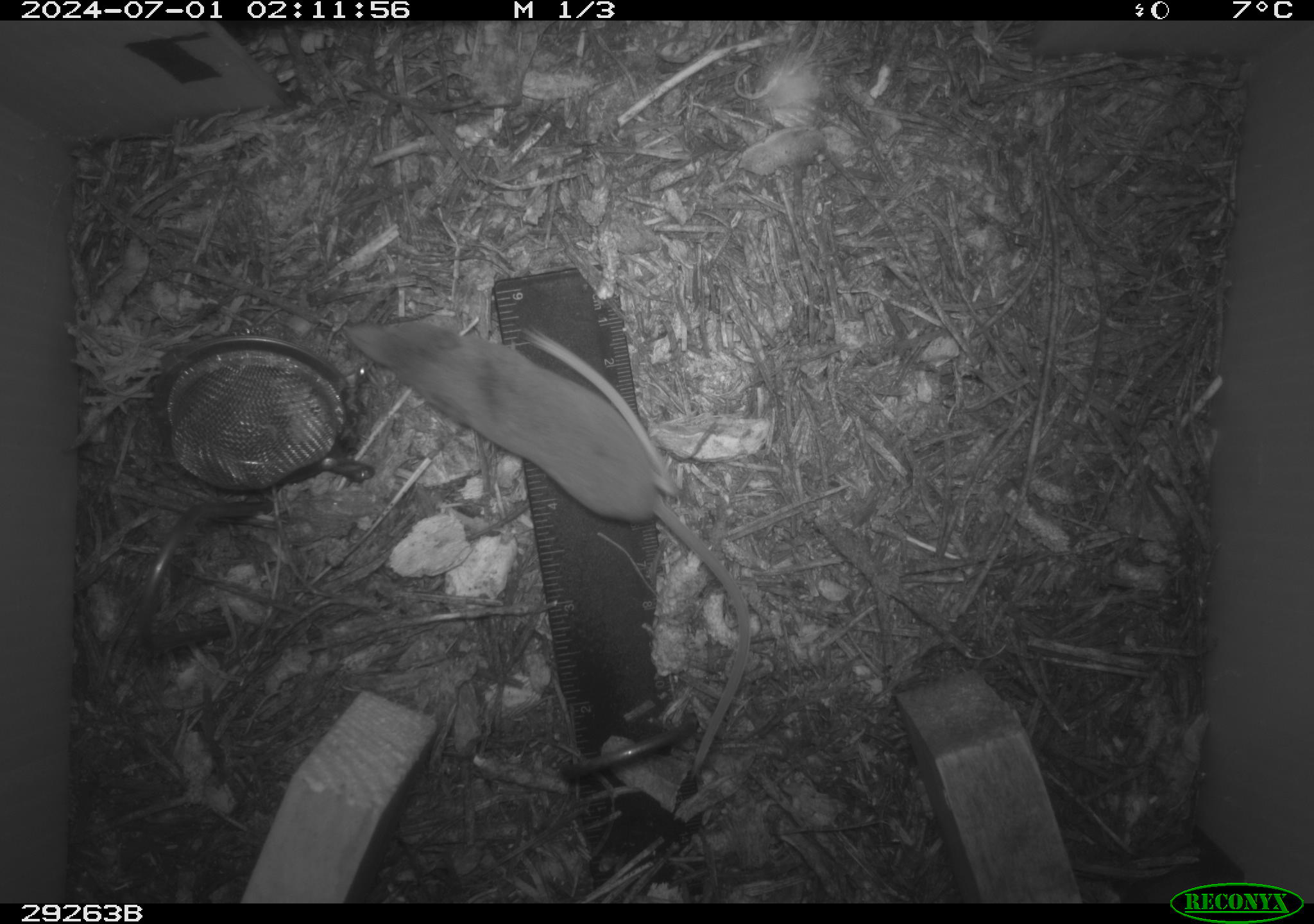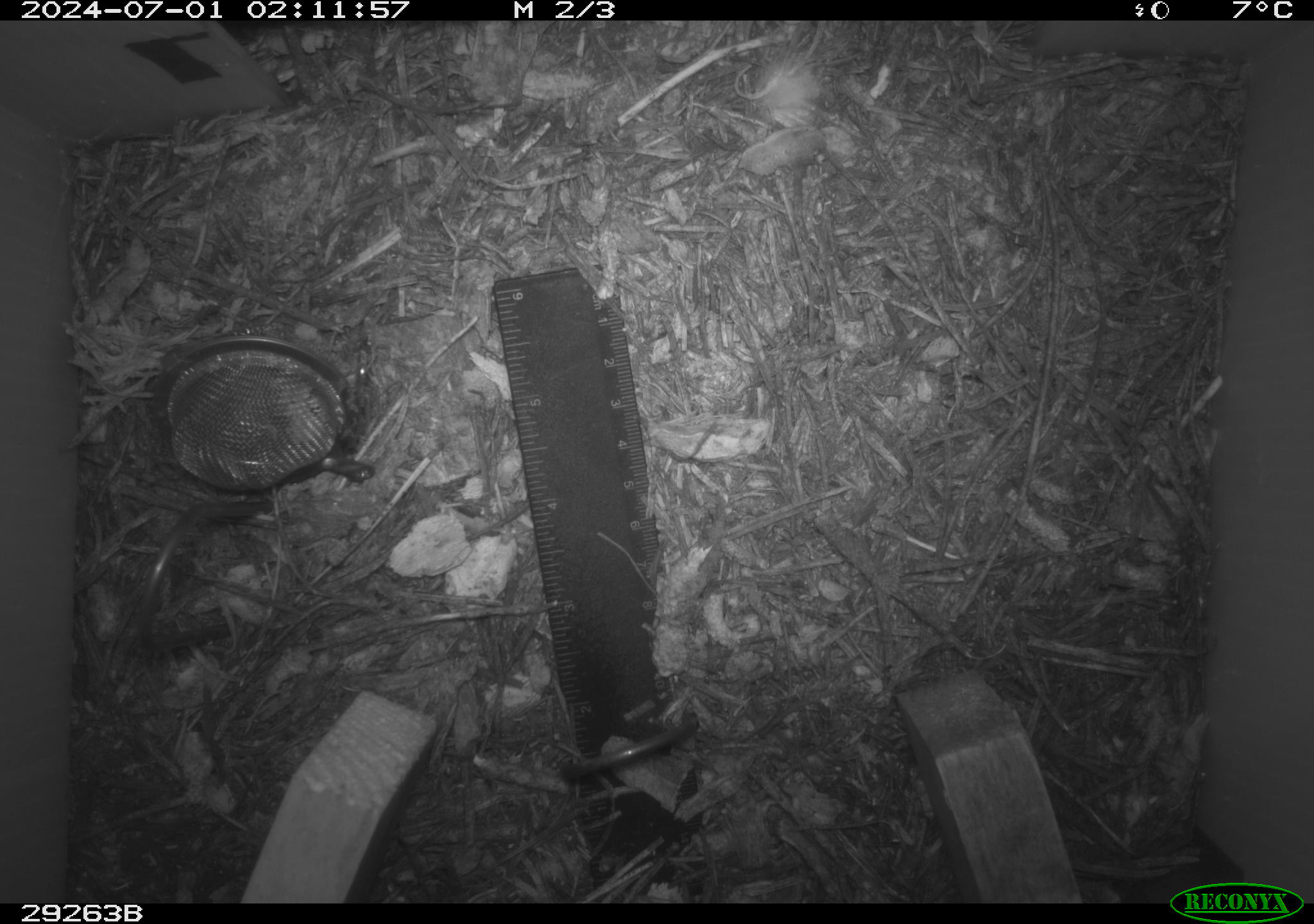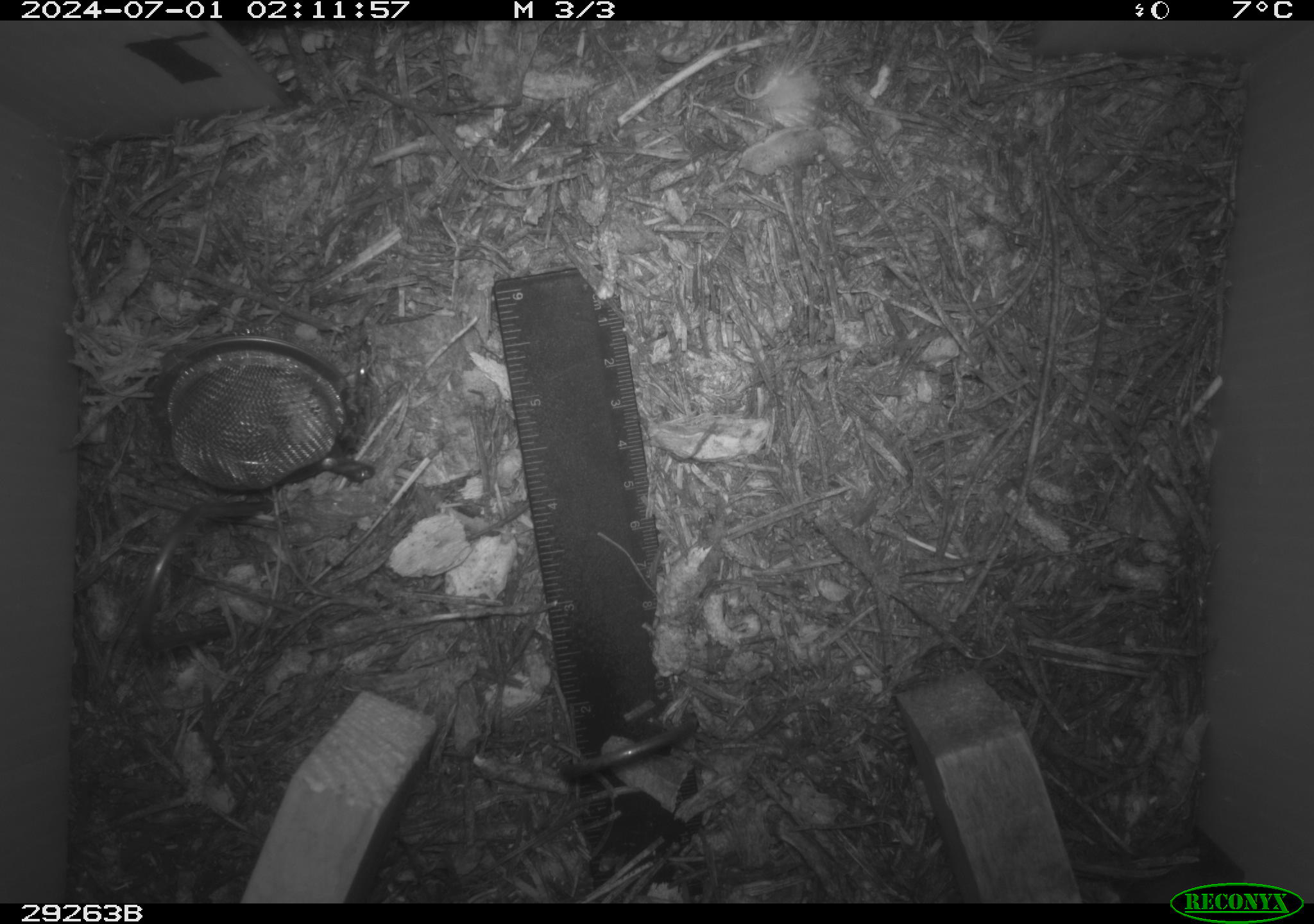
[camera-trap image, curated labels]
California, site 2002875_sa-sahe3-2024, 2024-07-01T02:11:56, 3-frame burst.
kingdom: Animalia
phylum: Chordata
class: Mammalia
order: Eulipotyphla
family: Soricidae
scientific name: Soricidae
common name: shrews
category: soricidae family